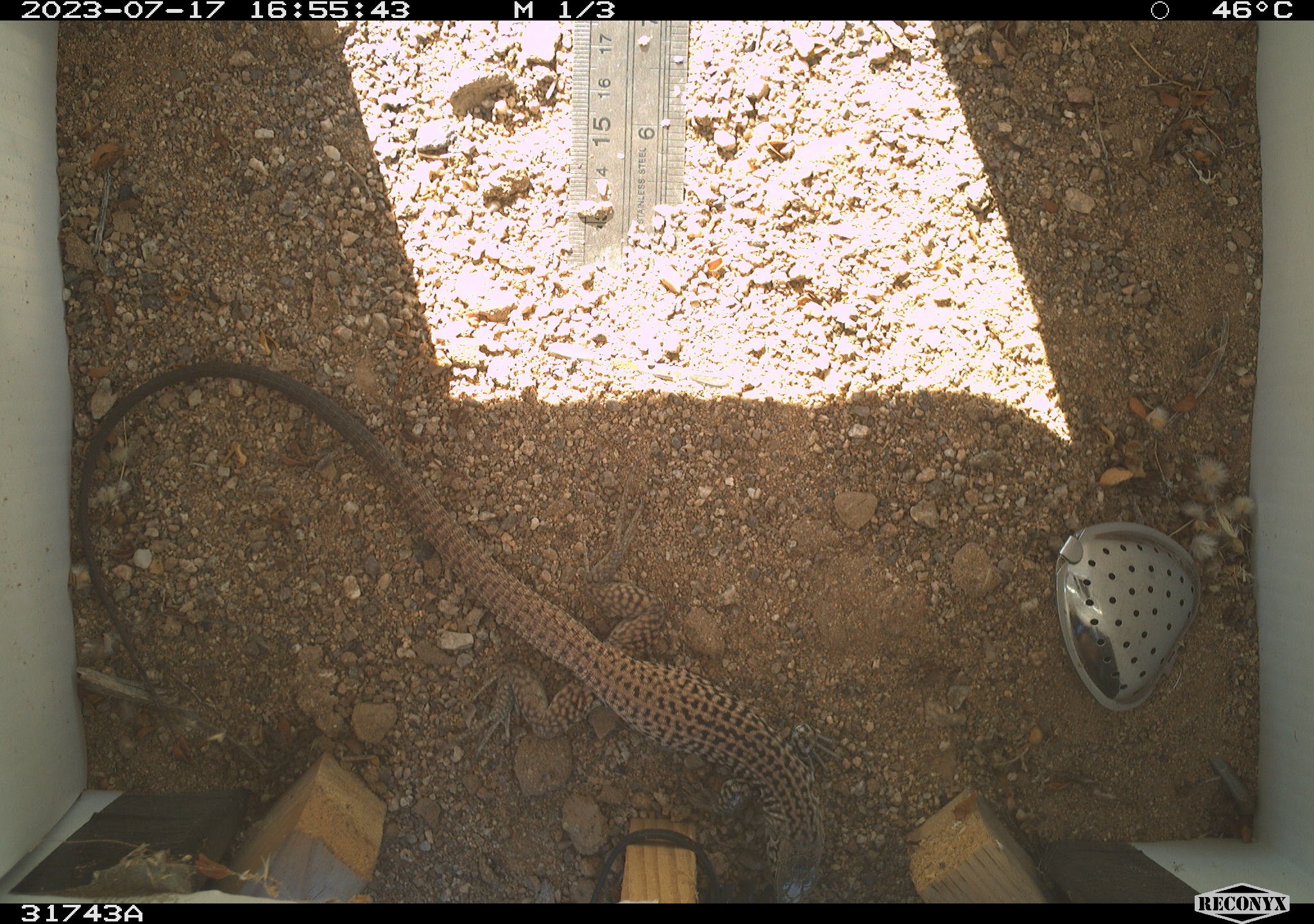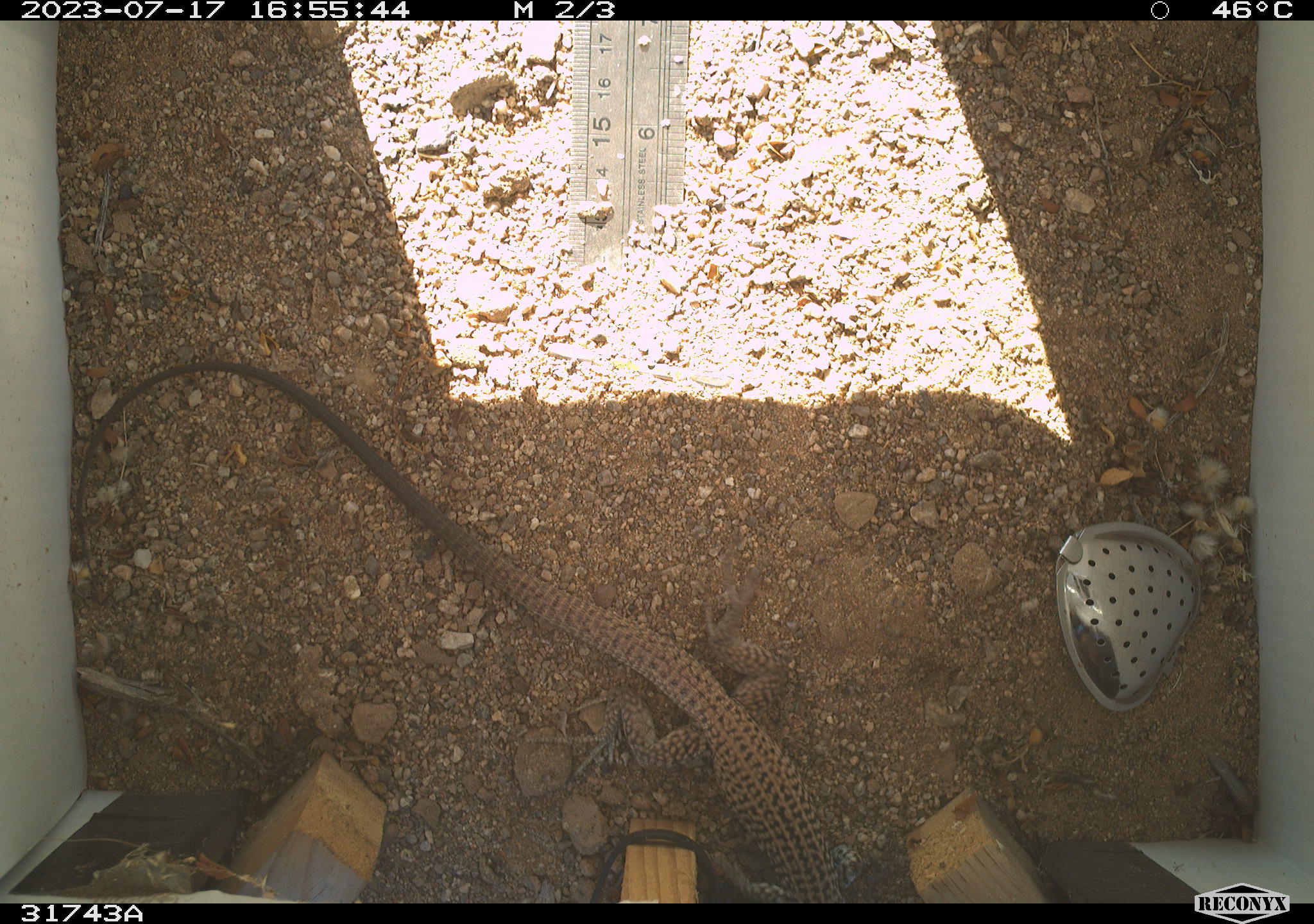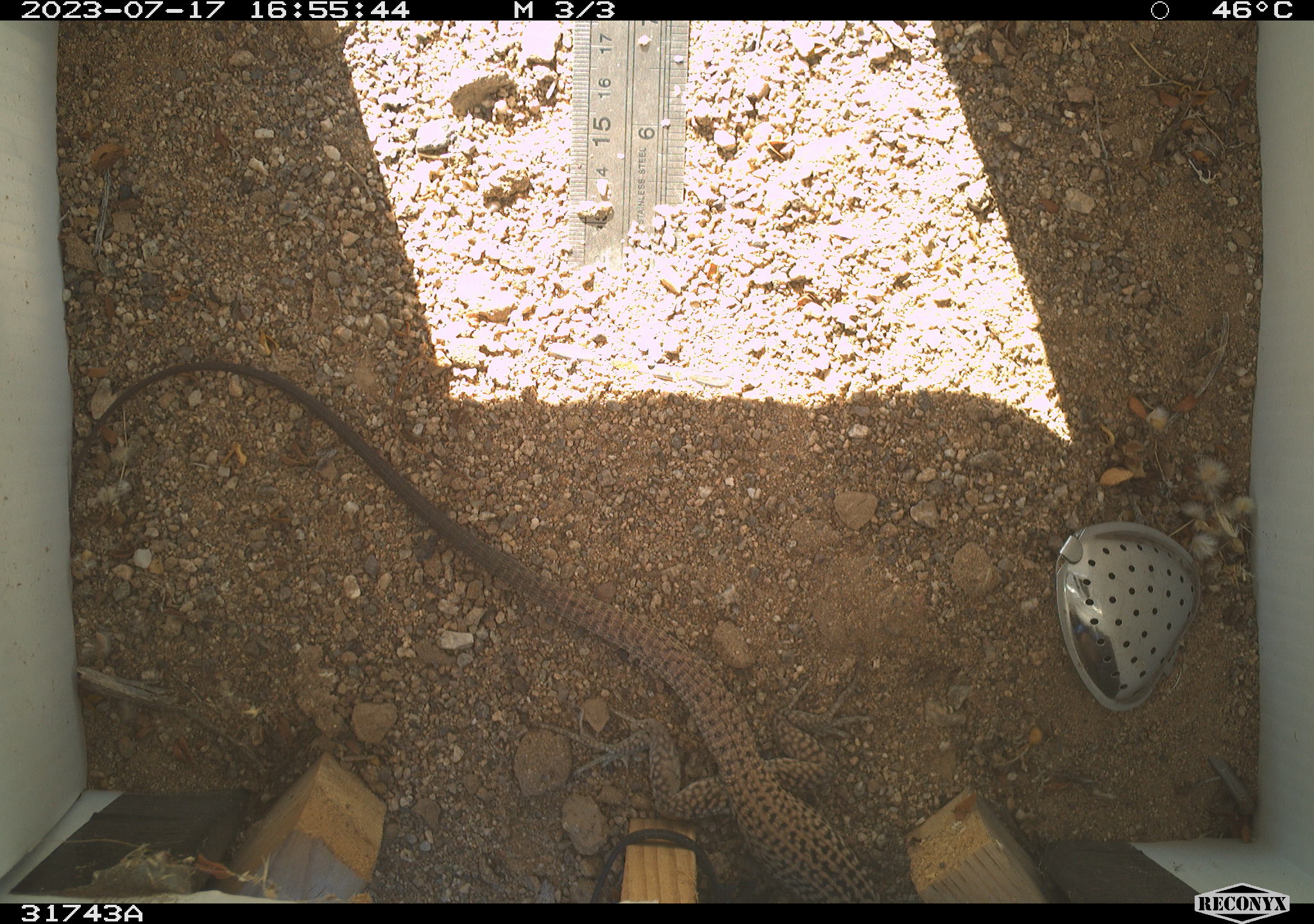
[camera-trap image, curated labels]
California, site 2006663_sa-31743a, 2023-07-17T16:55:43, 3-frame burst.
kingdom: Animalia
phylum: Chordata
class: Reptilia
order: Squamata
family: Teiidae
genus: Aspidoscelis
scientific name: Aspidoscelis tigris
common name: western whiptail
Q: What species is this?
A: Western whiptail (Aspidoscelis tigris).